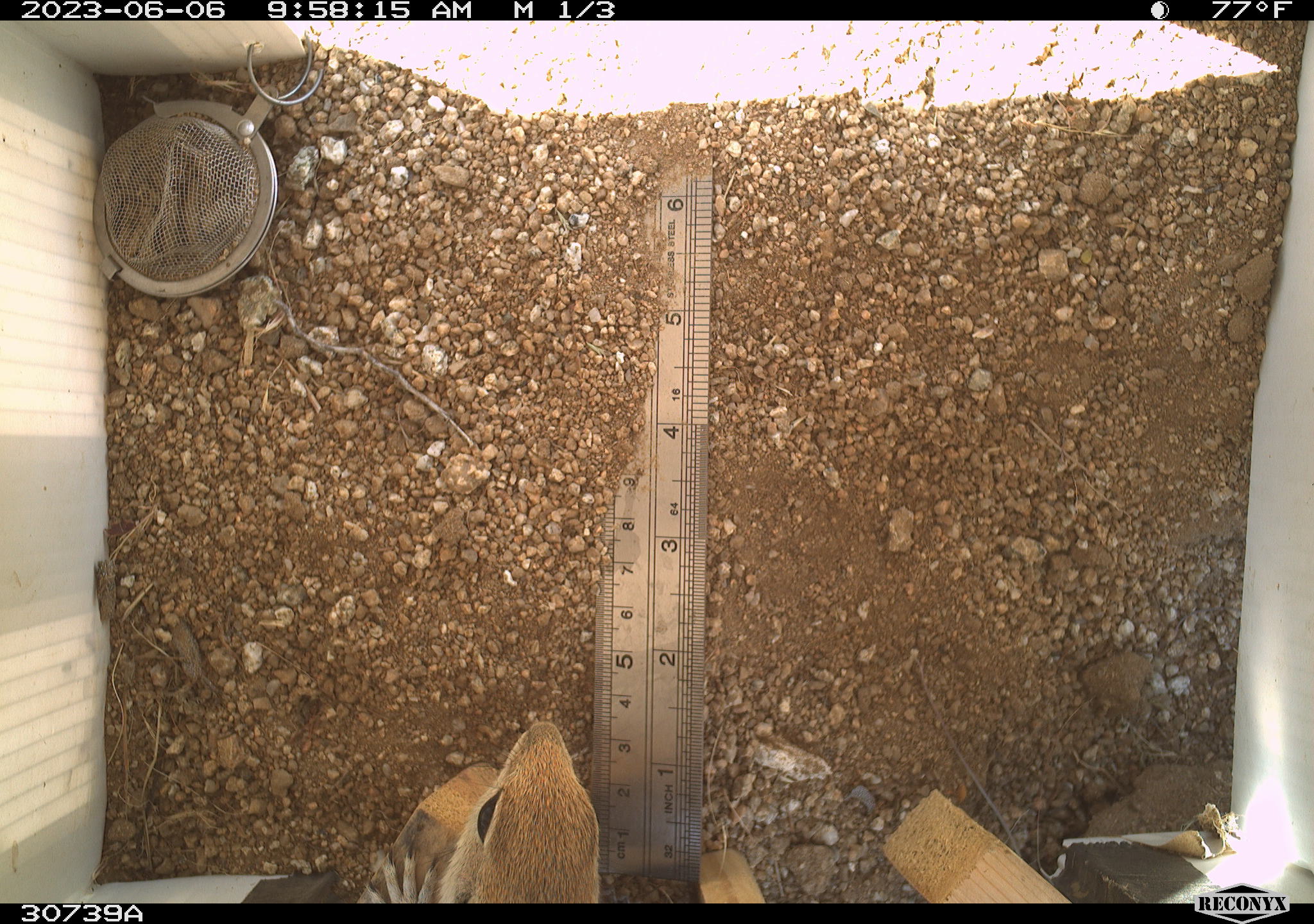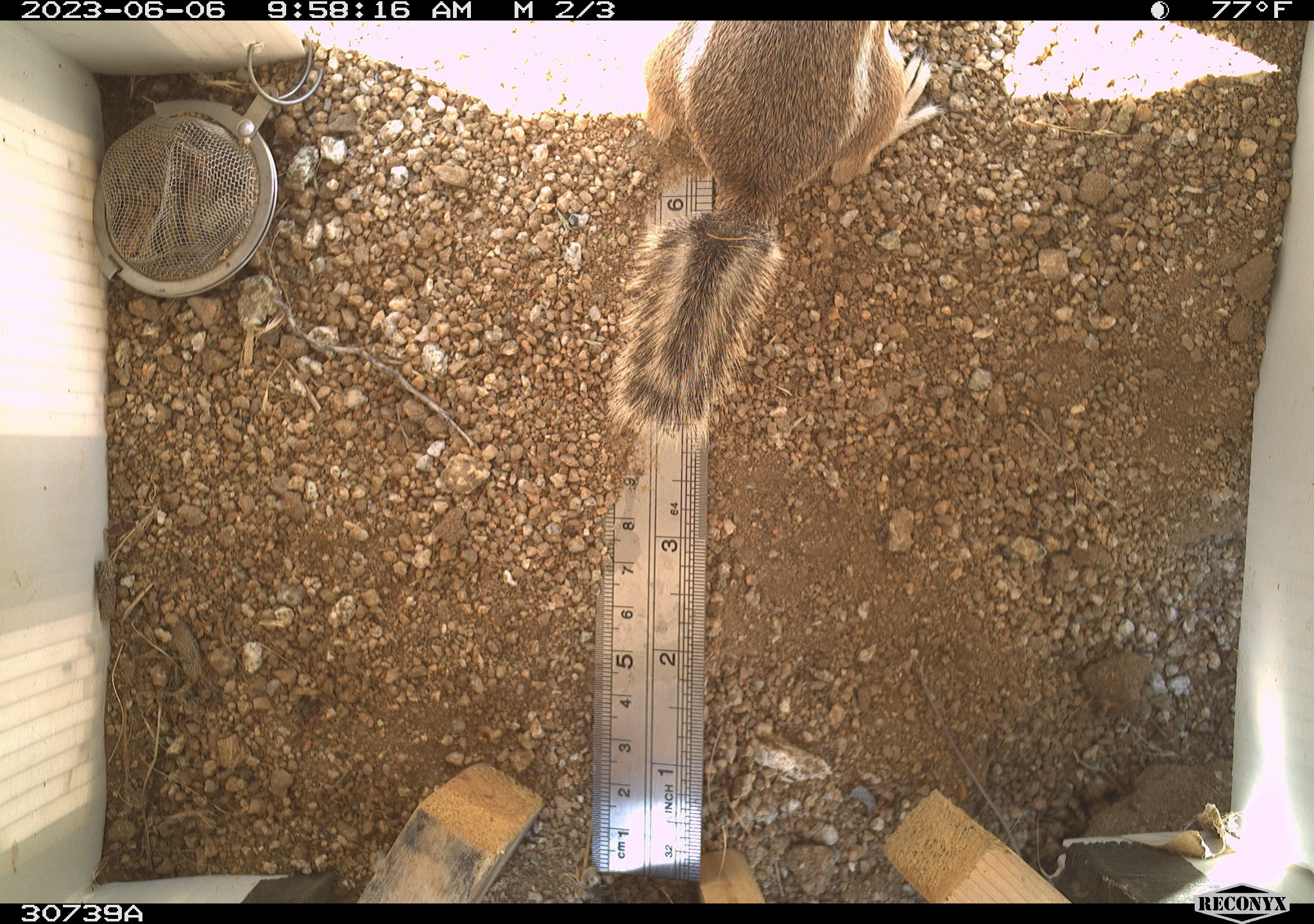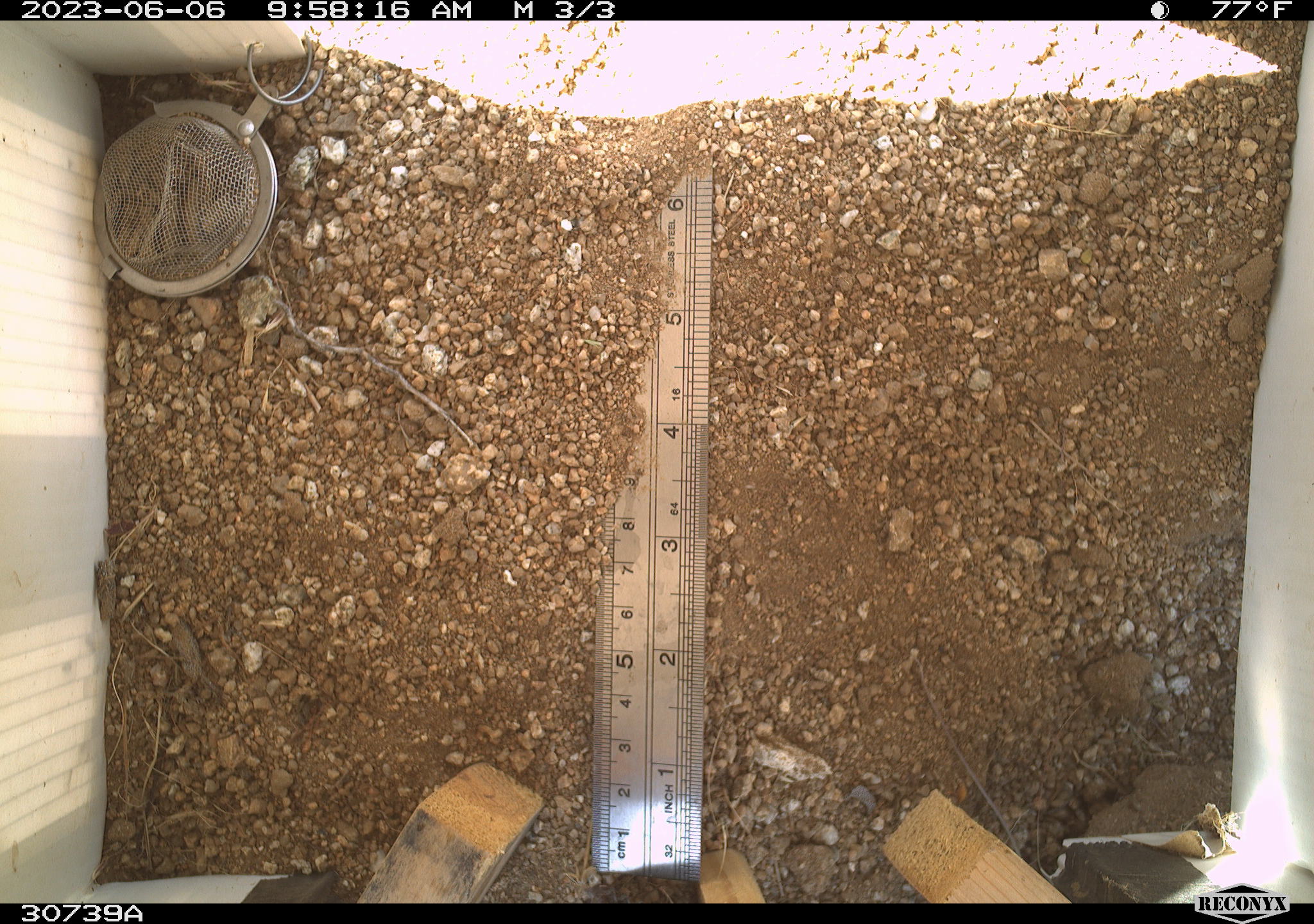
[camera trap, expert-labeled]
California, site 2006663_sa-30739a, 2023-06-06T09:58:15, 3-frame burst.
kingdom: Animalia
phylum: Chordata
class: Mammalia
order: Rodentia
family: Sciuridae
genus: Ammospermophilus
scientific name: Ammospermophilus leucurus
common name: white-tailed antelope squirrel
White-tailed antelope squirrel (Ammospermophilus leucurus).